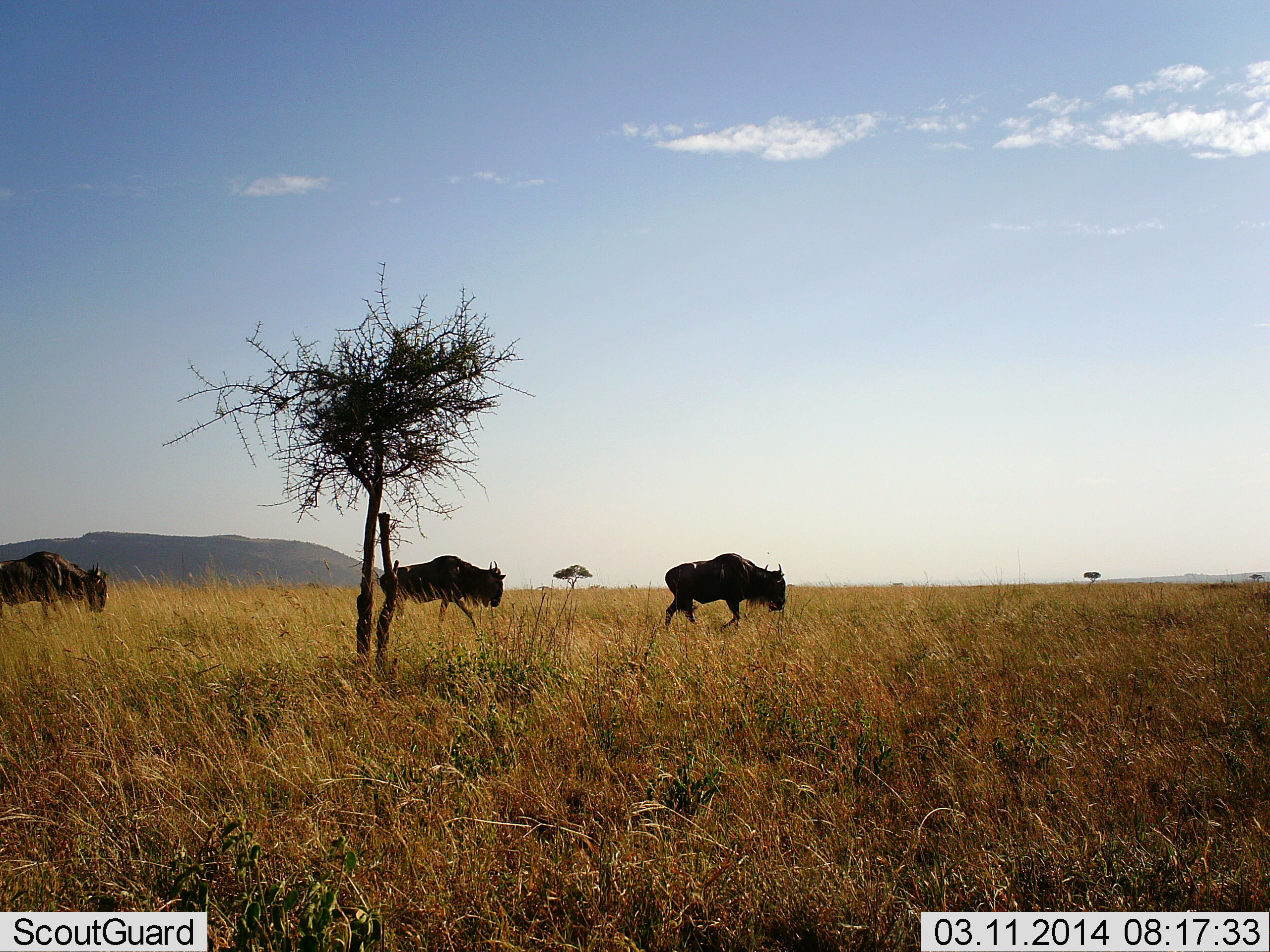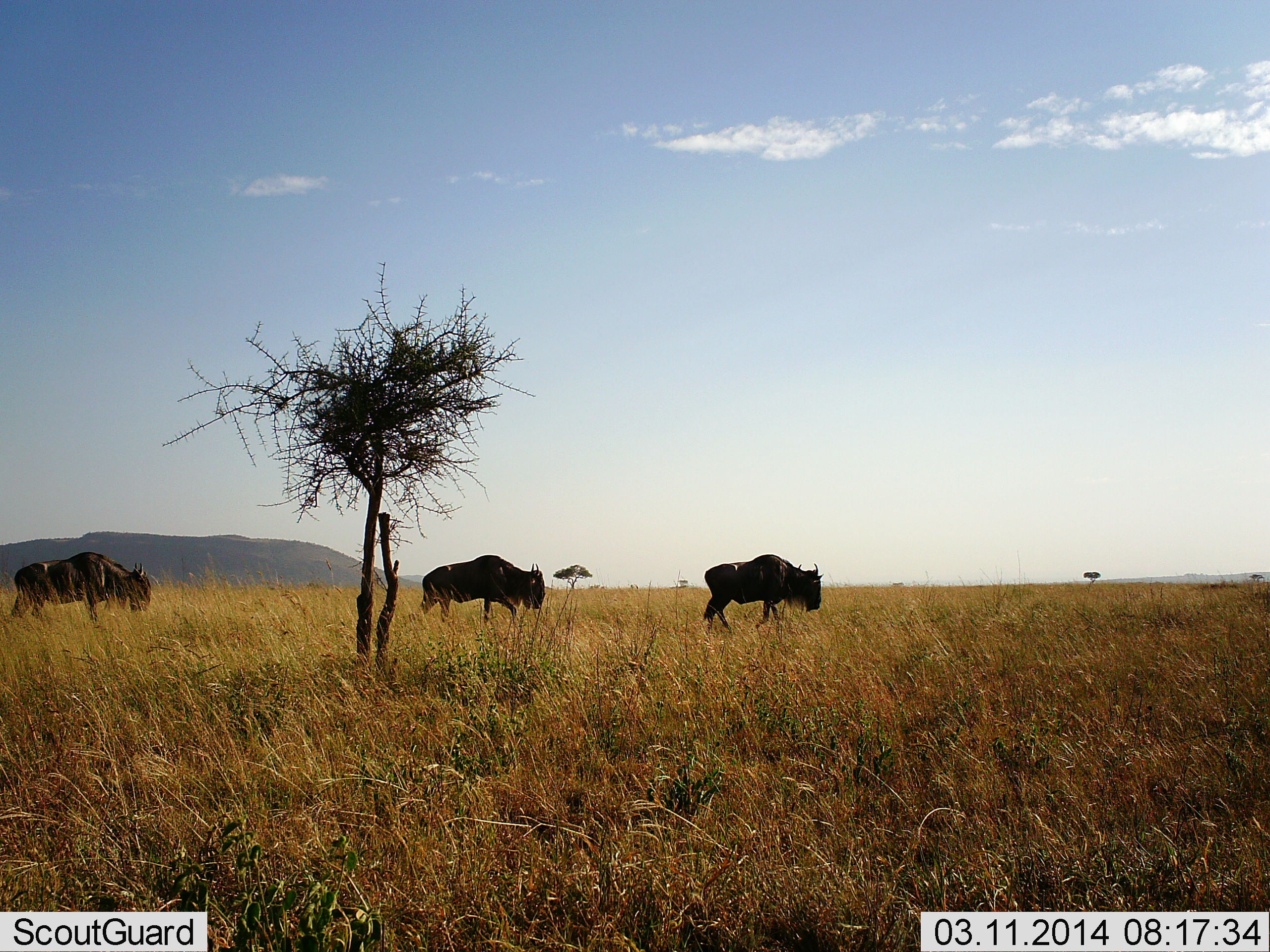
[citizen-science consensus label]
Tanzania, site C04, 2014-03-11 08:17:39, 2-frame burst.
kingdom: Animalia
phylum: Chordata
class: Mammalia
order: Artiodactyla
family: Bovidae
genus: Connochaetes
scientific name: Connochaetes taurinus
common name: blue wildebeest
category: wildebeest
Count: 3.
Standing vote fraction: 0%.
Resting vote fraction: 0%.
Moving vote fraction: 100%.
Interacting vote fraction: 0%.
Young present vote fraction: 0%.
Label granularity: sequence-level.